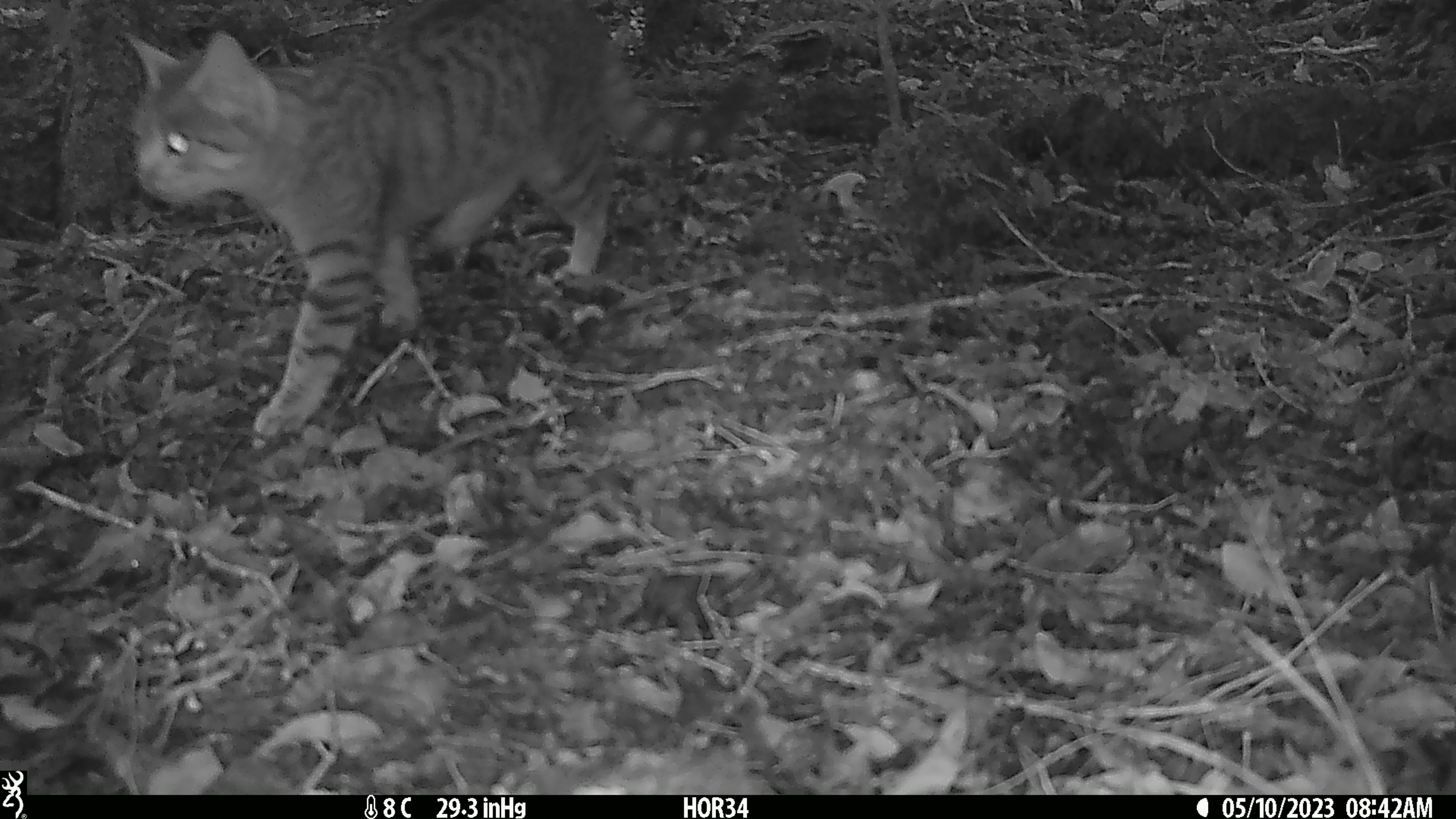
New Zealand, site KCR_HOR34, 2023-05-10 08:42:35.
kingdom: Animalia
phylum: Chordata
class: Mammalia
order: Carnivora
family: Felidae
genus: Felis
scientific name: Felis catus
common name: domestic cat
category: cat